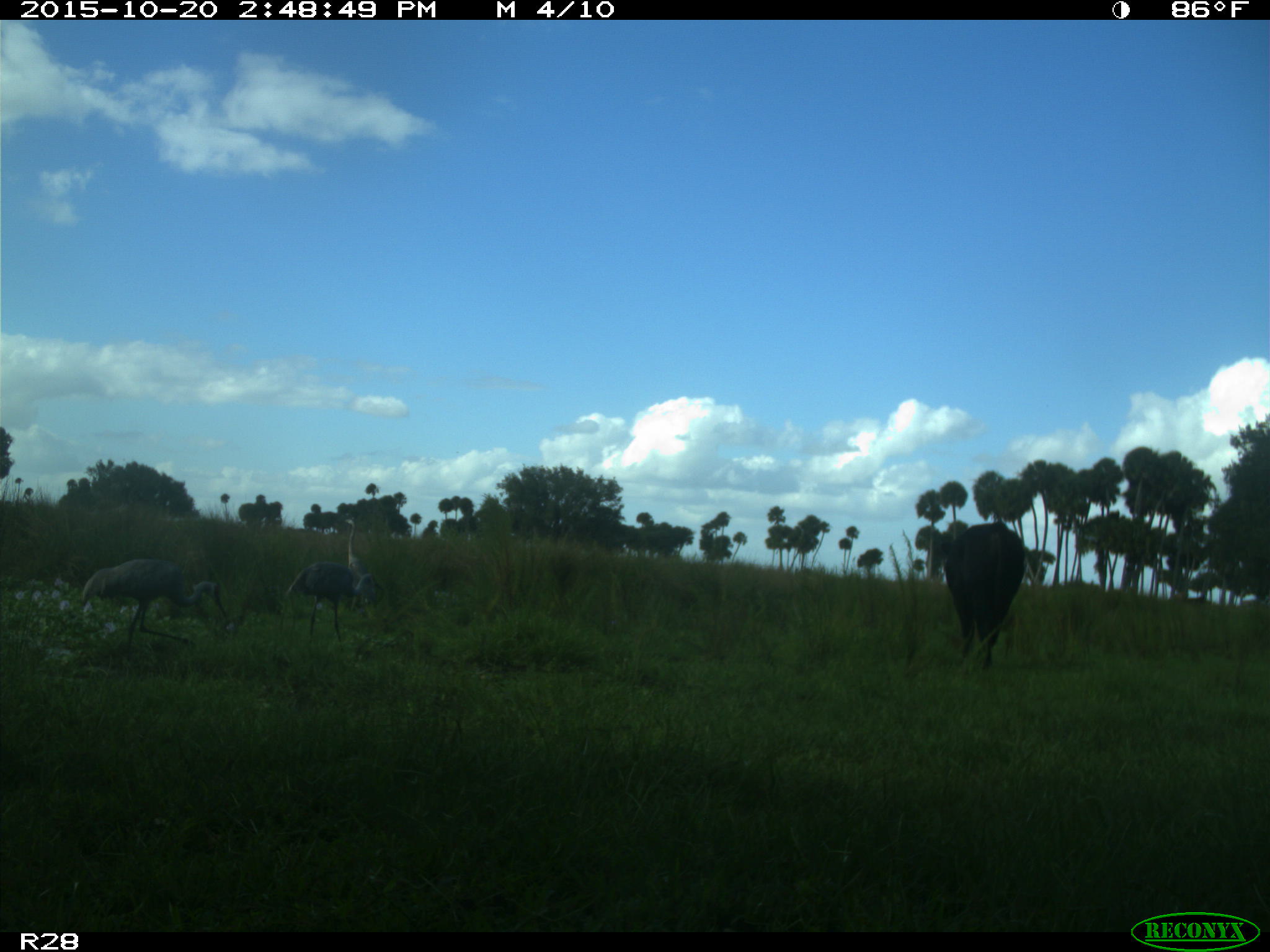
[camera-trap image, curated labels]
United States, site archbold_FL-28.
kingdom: Animalia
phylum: Chordata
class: Mammalia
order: Artiodactyla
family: Bovidae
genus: Bos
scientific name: Bos taurus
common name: domestic cow